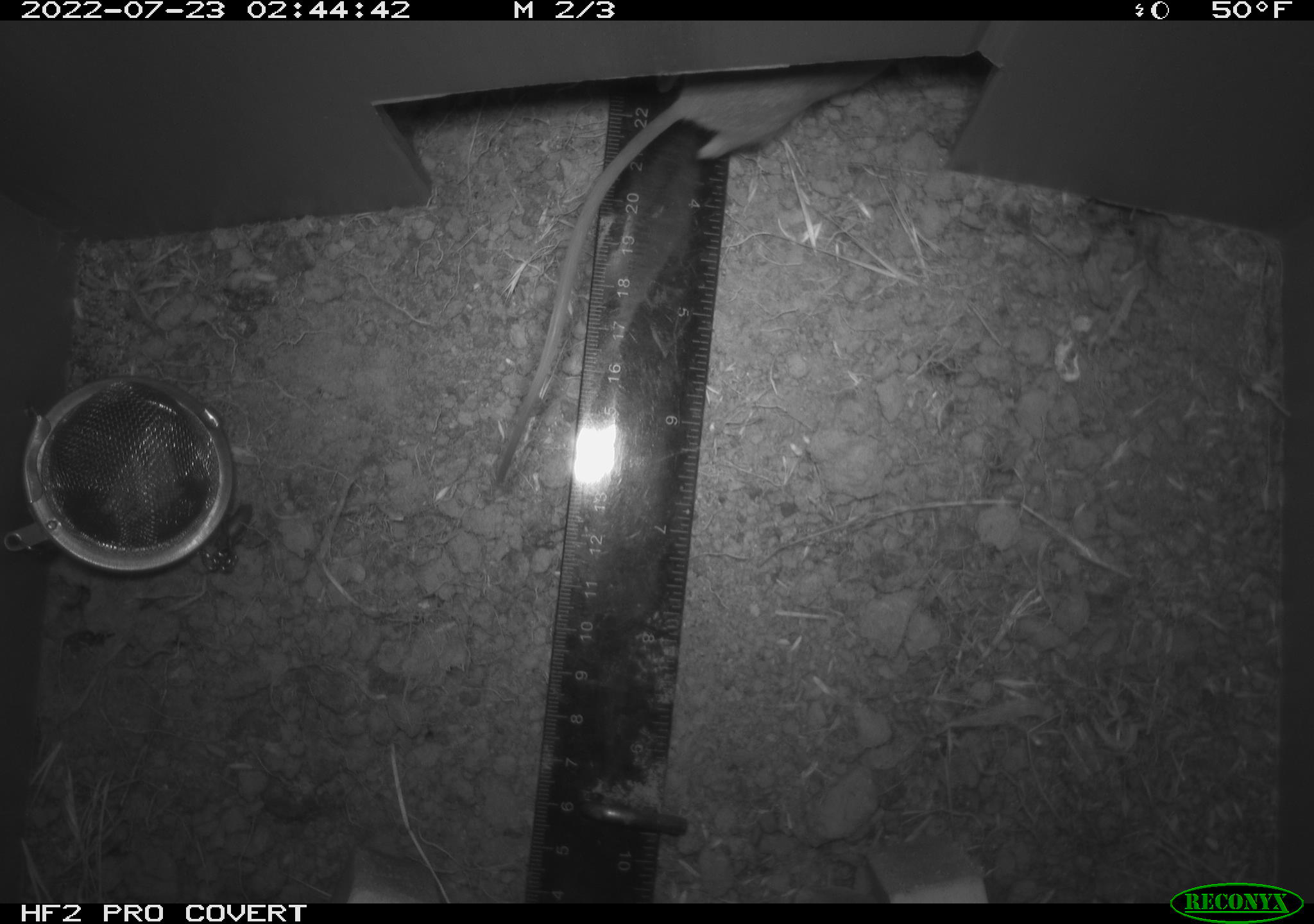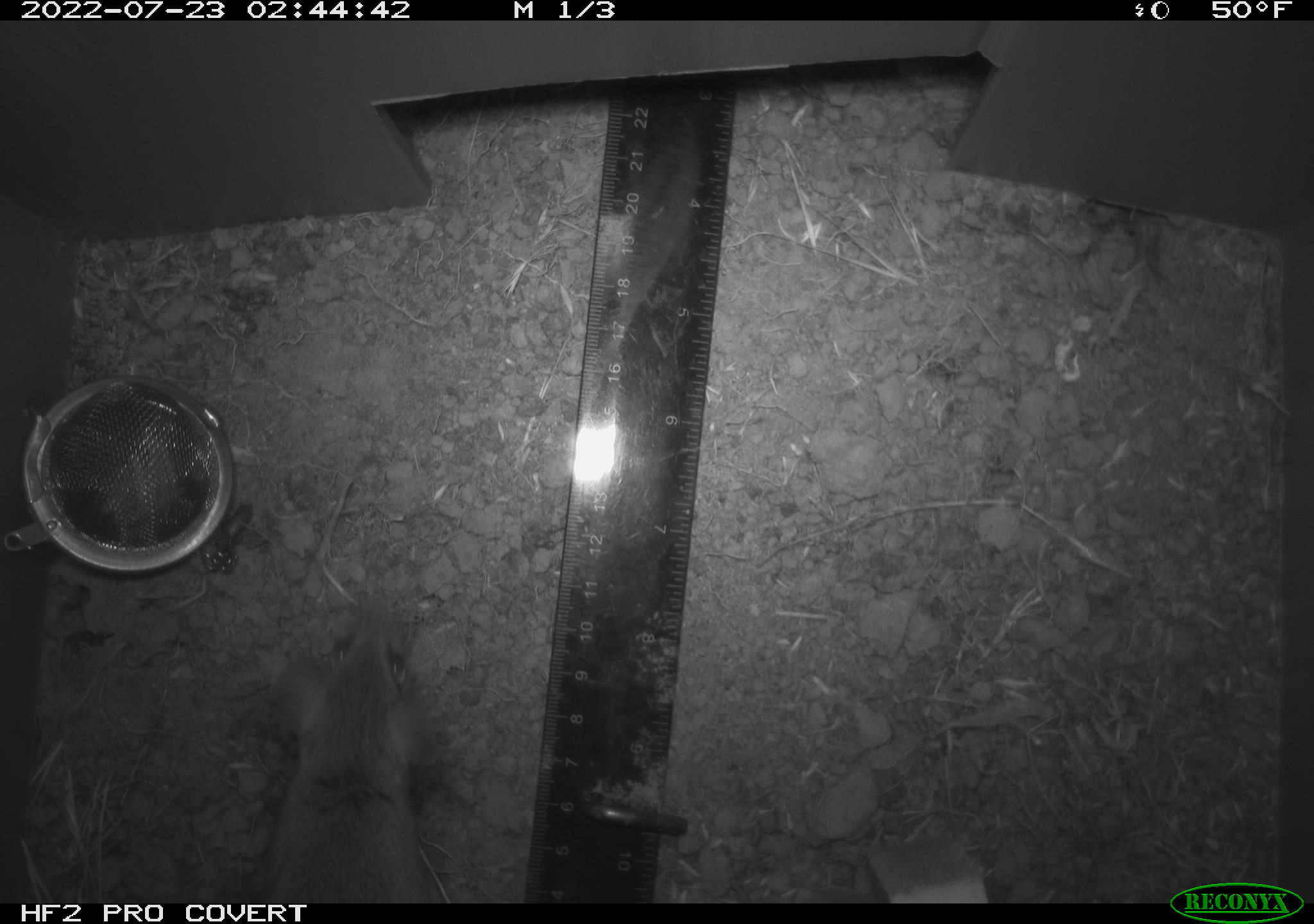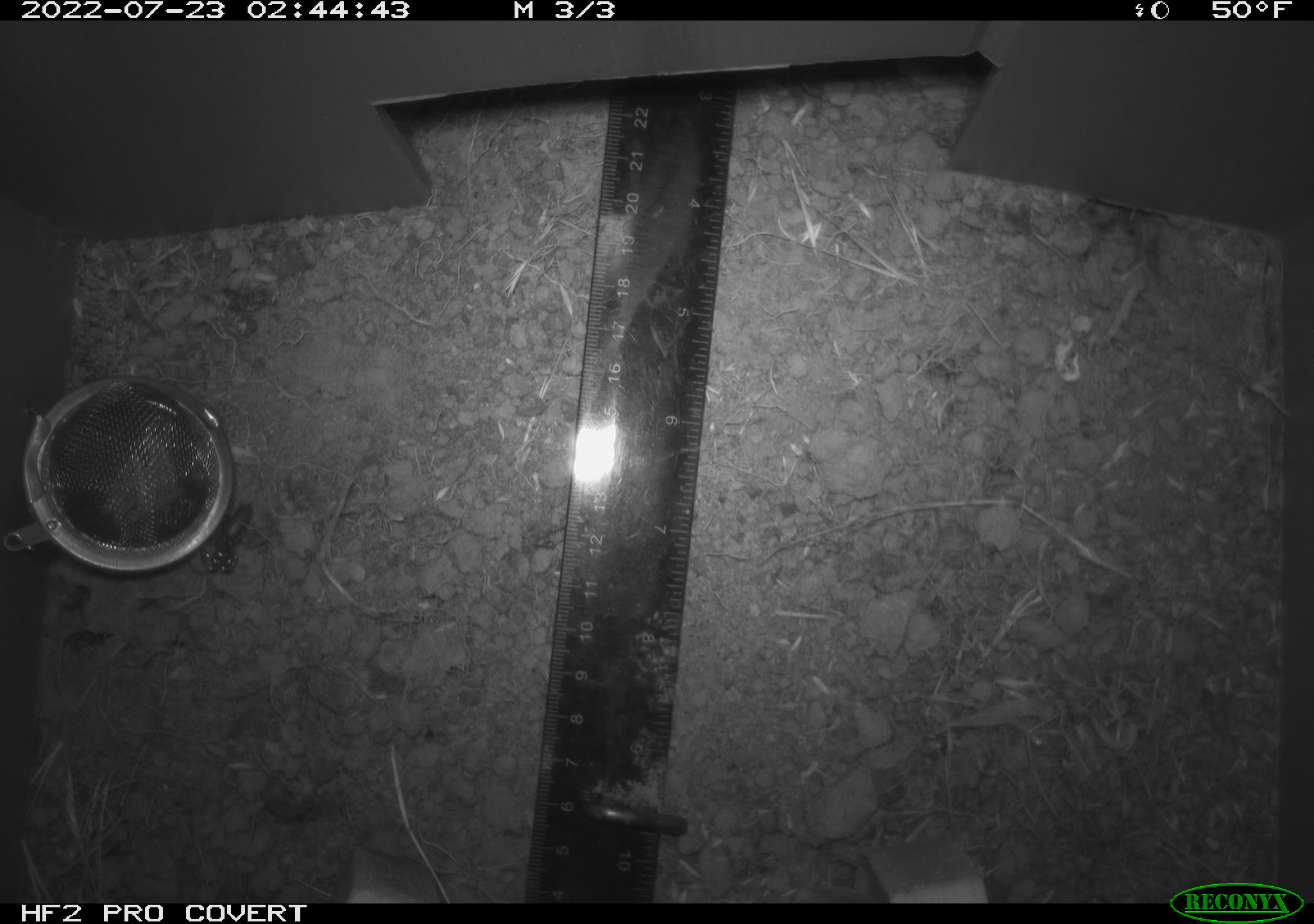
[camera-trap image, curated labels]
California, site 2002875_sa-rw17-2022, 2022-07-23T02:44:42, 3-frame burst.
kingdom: Animalia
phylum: Chordata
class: Mammalia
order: Rodentia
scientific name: Rodentia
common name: mouse species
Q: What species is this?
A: Mouse species (Rodentia).